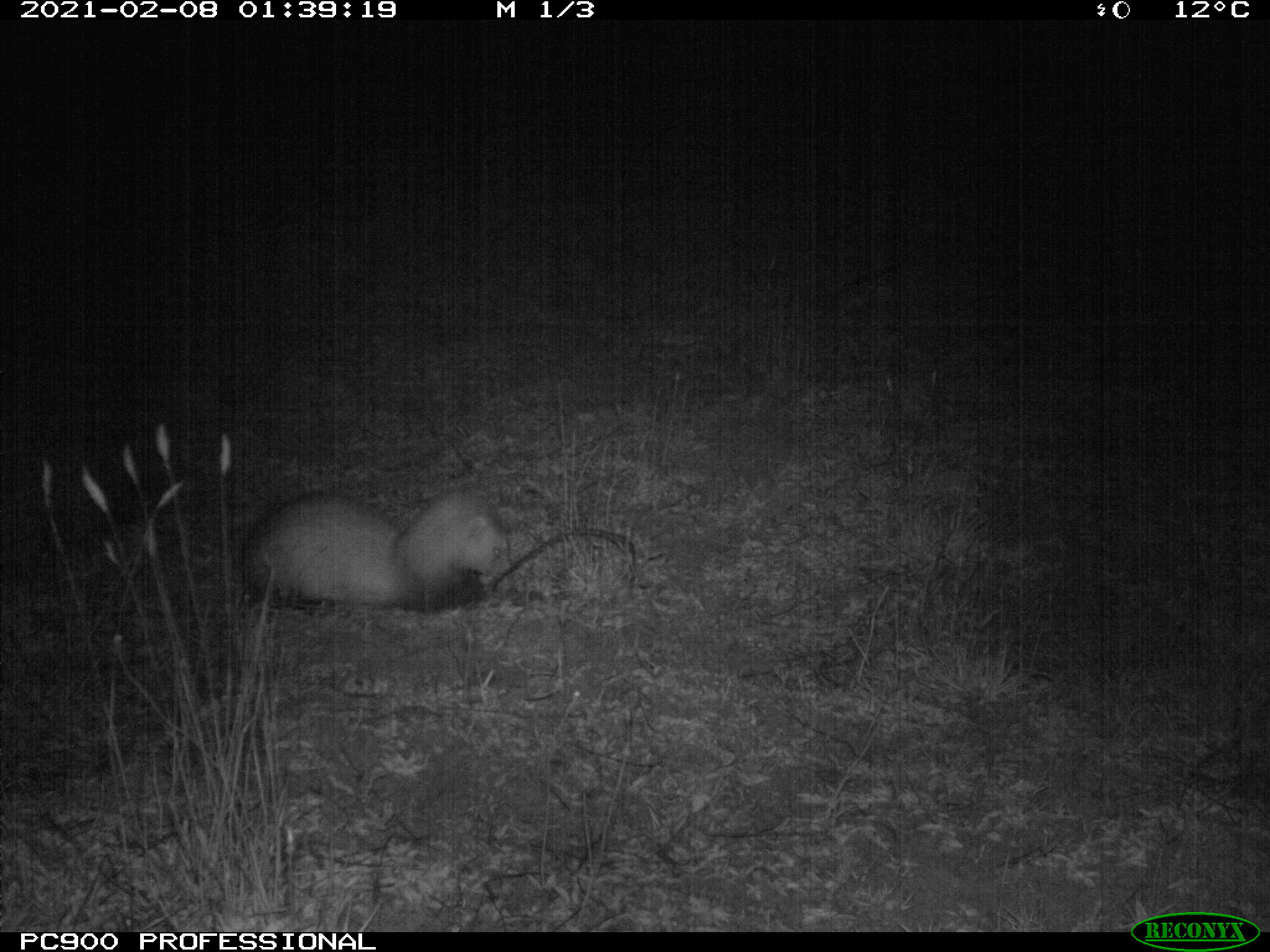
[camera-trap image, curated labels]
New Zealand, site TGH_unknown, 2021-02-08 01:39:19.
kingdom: Animalia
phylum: Chordata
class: Mammalia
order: Carnivora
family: Mustelidae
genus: Mustela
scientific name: Mustela furo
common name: ferret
Ferret (Mustela furo).